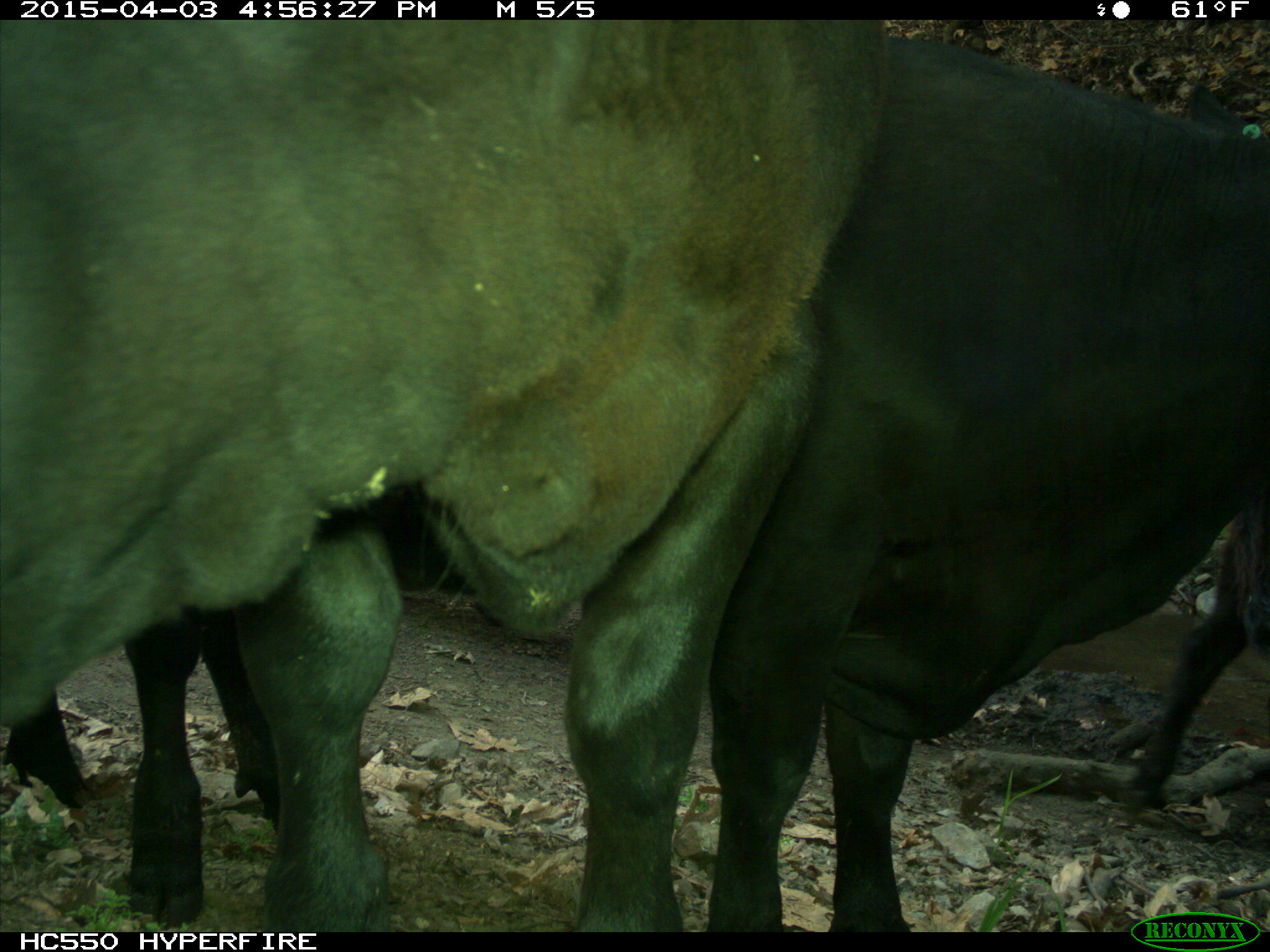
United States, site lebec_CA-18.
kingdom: Animalia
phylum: Chordata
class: Mammalia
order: Artiodactyla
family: Bovidae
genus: Bos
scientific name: Bos taurus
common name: domestic cow